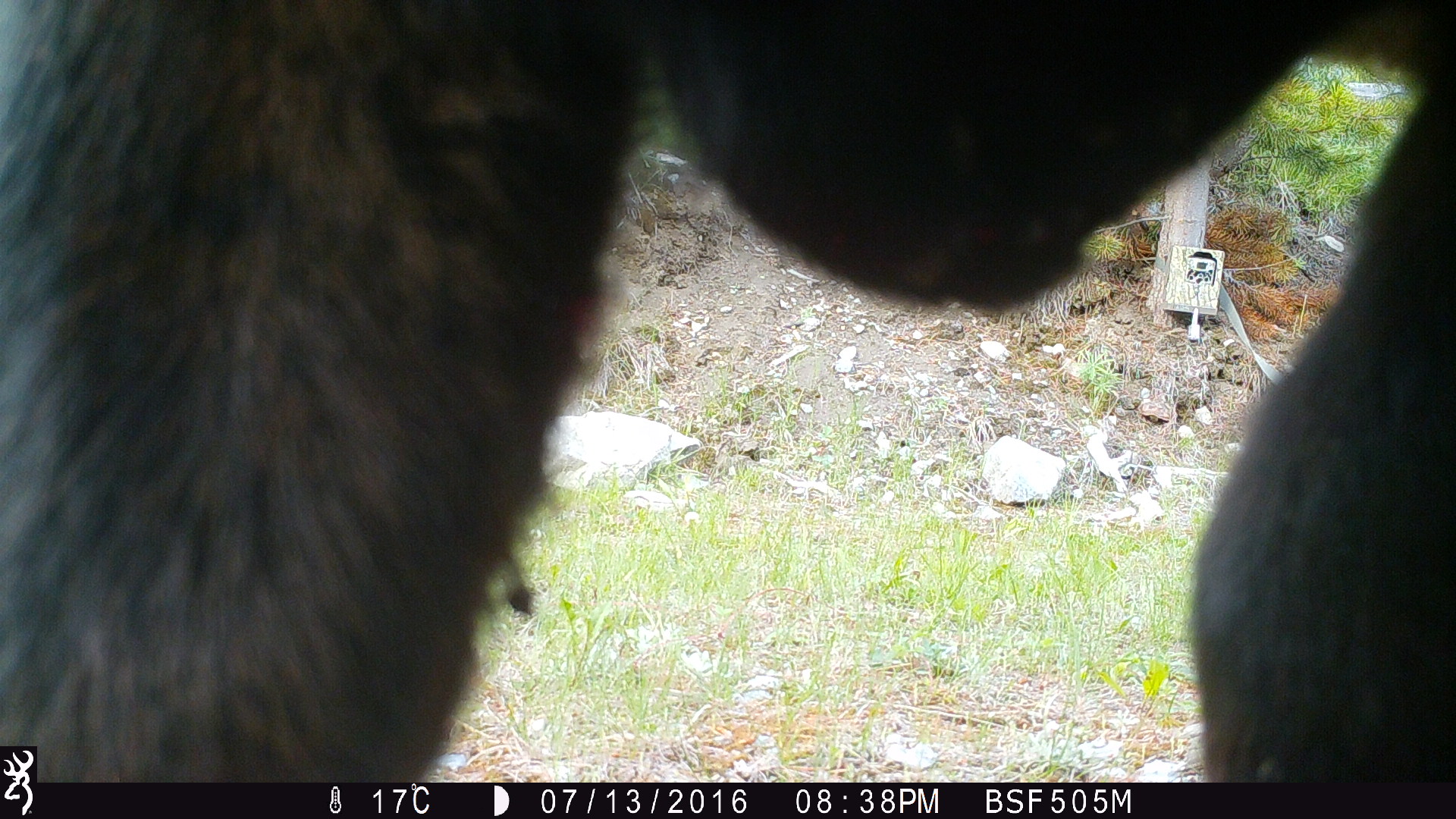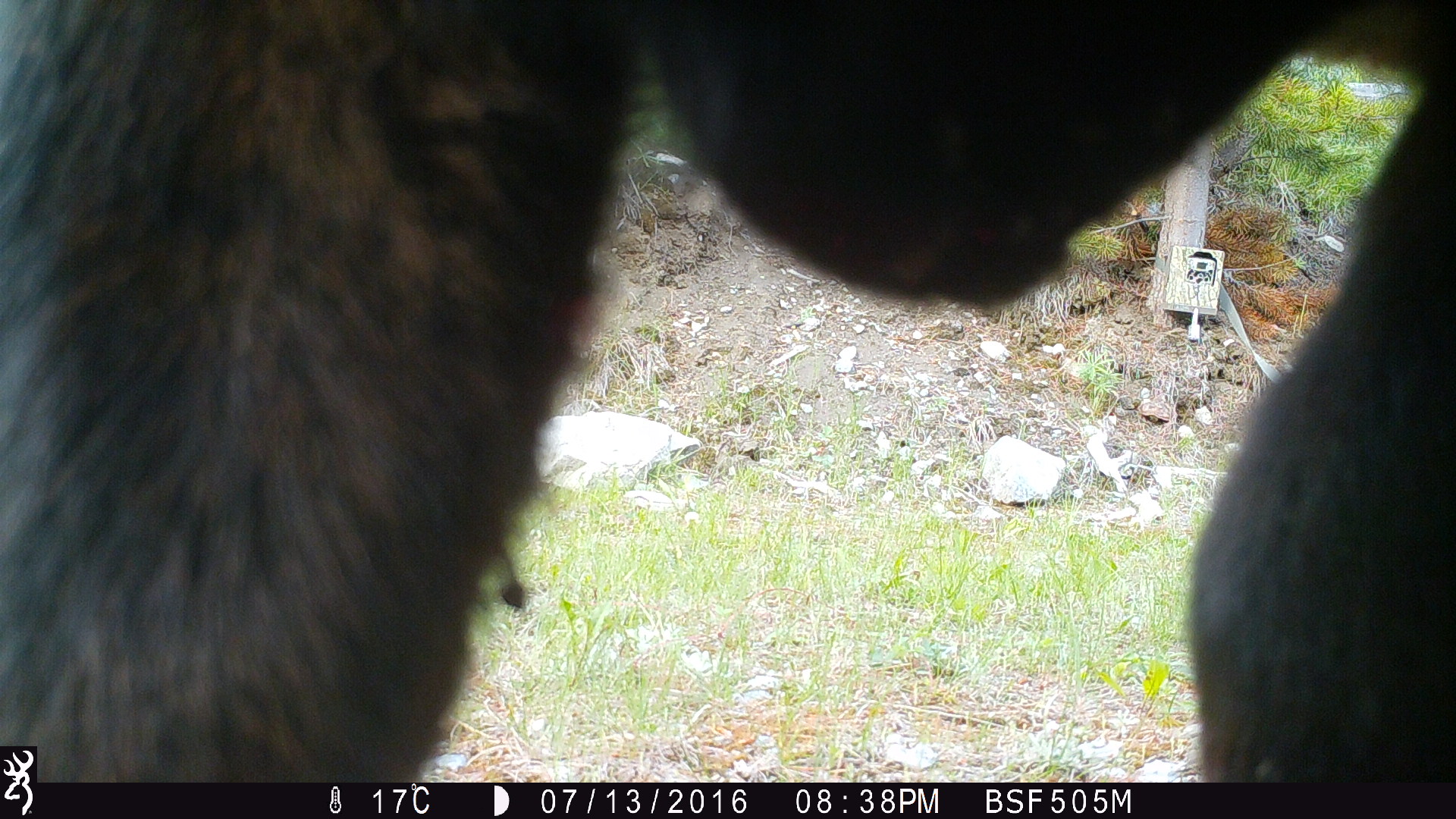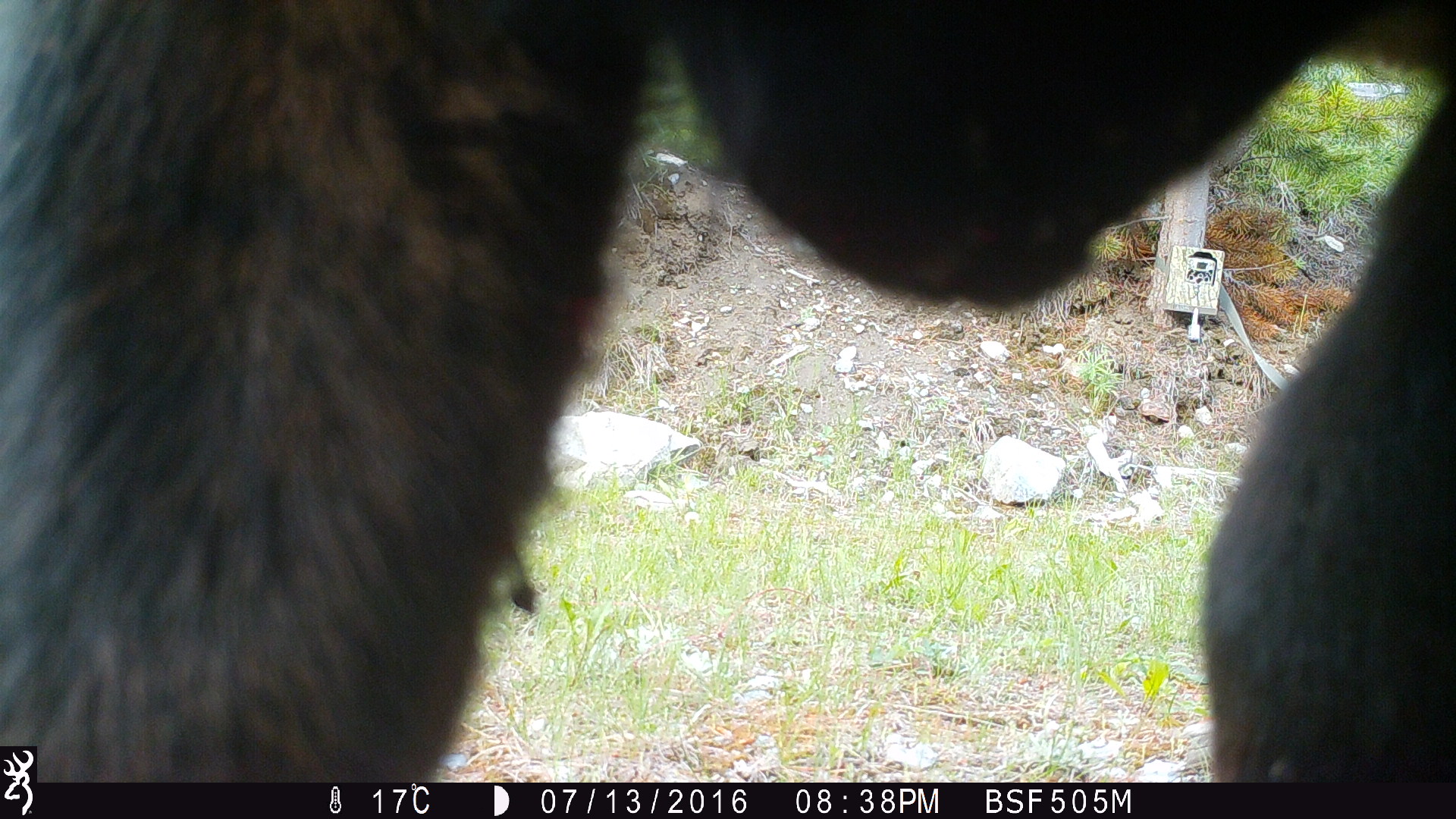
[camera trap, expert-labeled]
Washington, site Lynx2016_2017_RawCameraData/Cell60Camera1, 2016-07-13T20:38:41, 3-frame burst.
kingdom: Animalia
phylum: Chordata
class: Mammalia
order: Artiodactyla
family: Bovidae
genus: Bos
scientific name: Bos taurus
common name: domestic cattle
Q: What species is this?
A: Domestic cattle (Bos taurus).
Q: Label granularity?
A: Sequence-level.